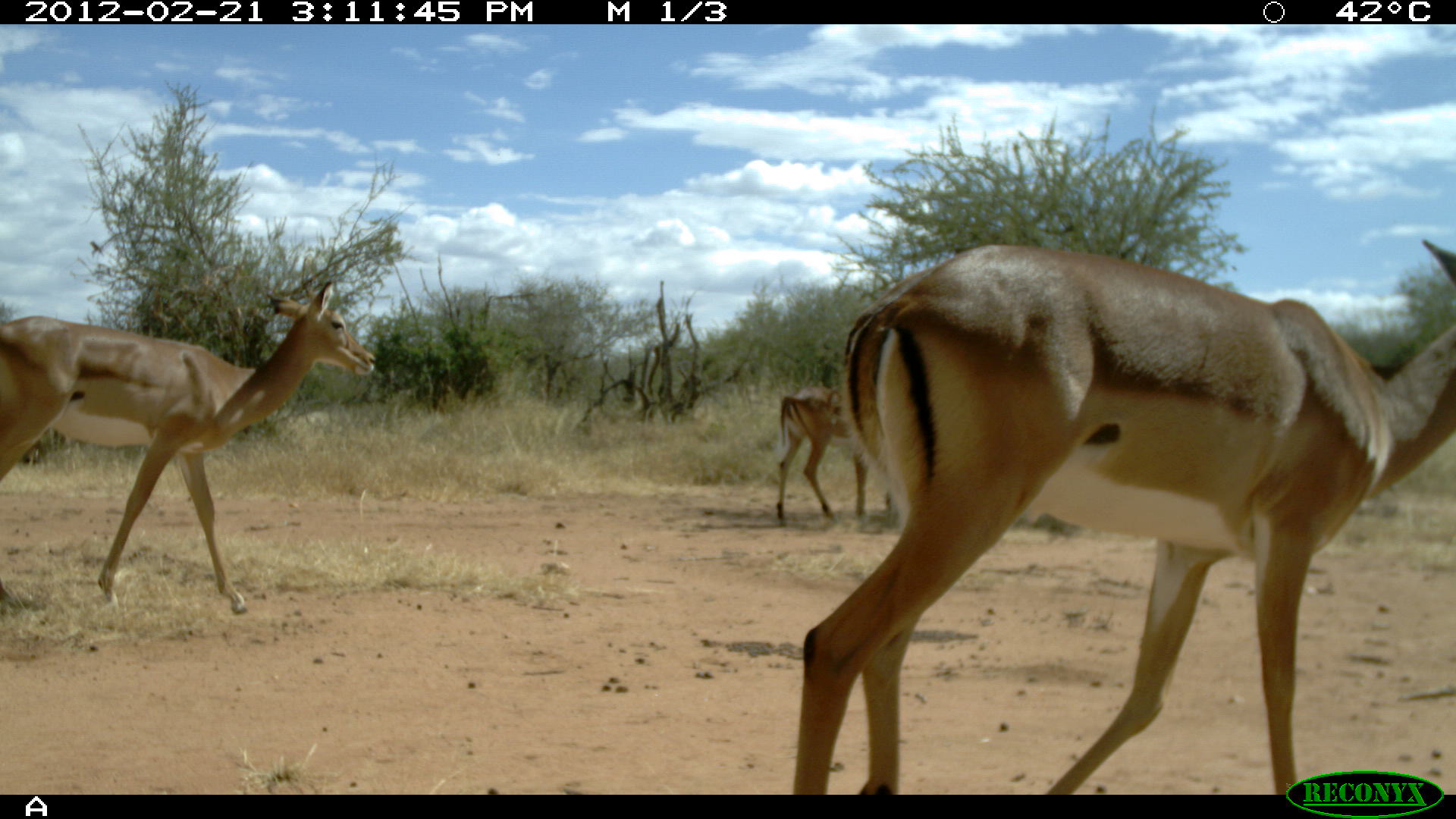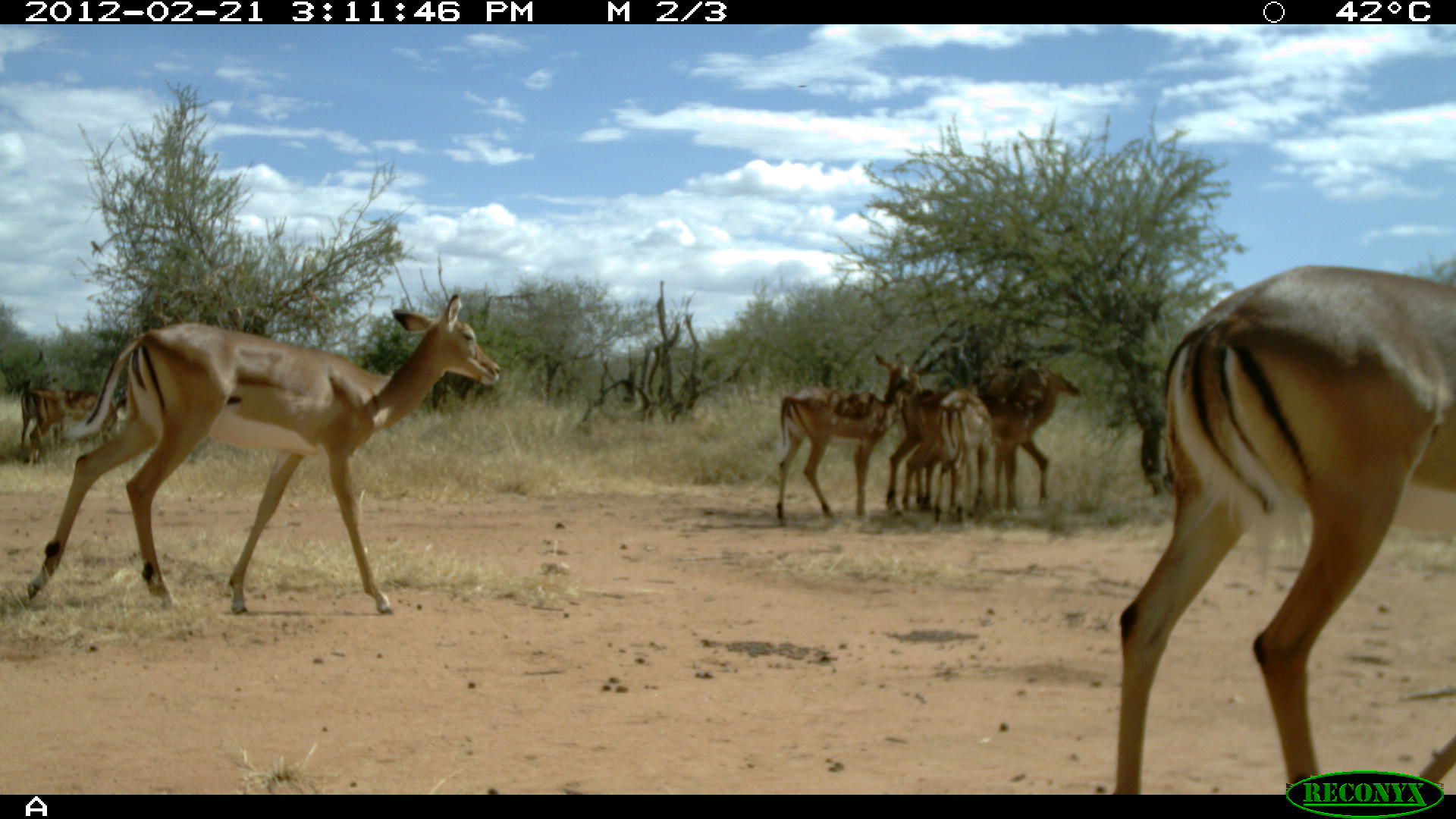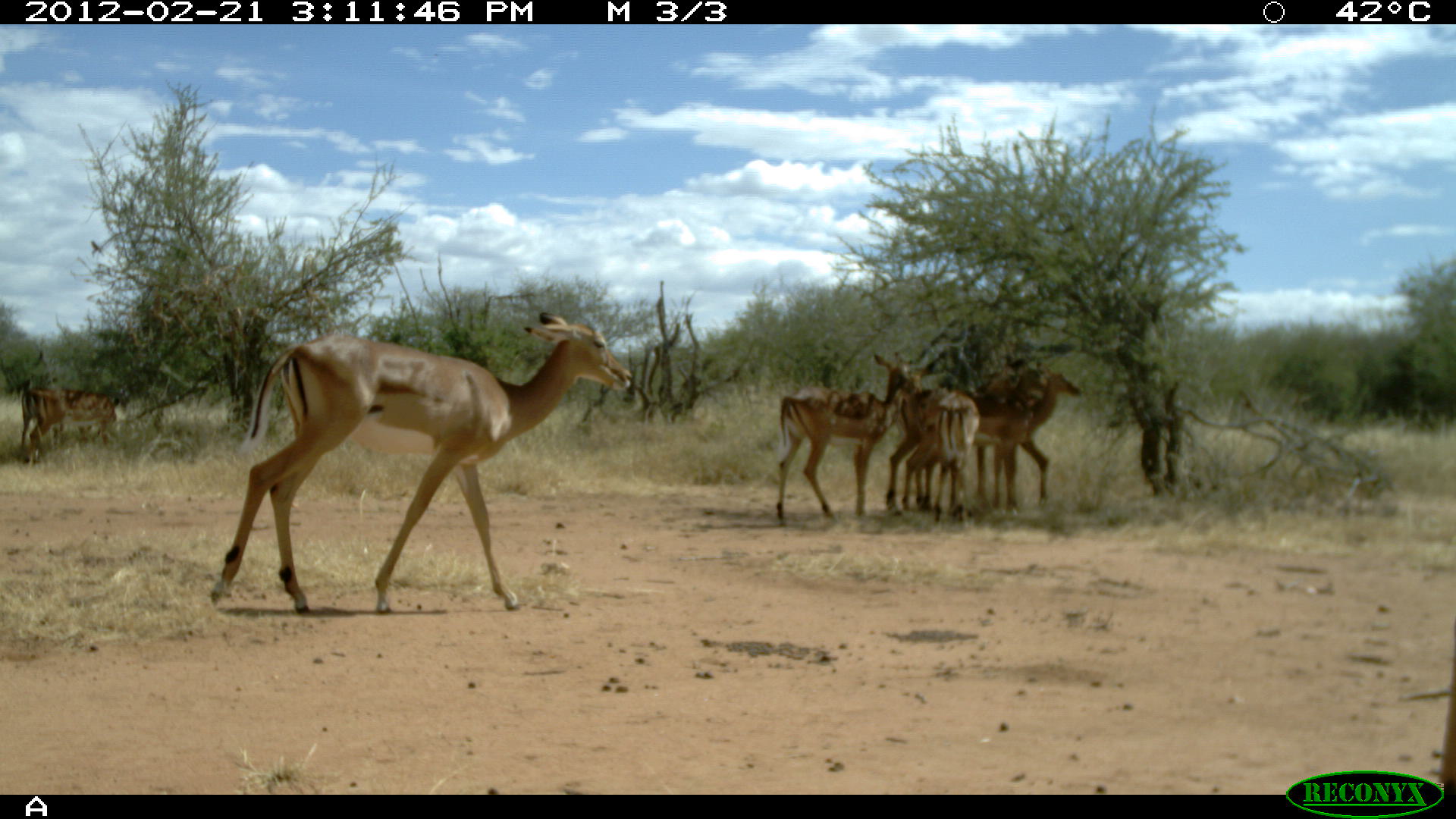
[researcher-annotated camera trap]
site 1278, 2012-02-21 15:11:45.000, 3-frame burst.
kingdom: Animalia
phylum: Chordata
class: Mammalia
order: Artiodactyla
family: Bovidae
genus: Aepyceros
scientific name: Aepyceros melampus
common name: impala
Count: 3.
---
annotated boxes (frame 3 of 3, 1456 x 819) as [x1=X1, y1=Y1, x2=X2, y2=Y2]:
aepyceros melampus: [x1=206, y1=306, x2=634, y2=616]; [x1=865, y1=339, x2=1038, y2=524]; [x1=770, y1=351, x2=931, y2=526]; [x1=998, y1=357, x2=1086, y2=517]; [x1=922, y1=355, x2=985, y2=519]; [x1=0, y1=381, x2=121, y2=465]